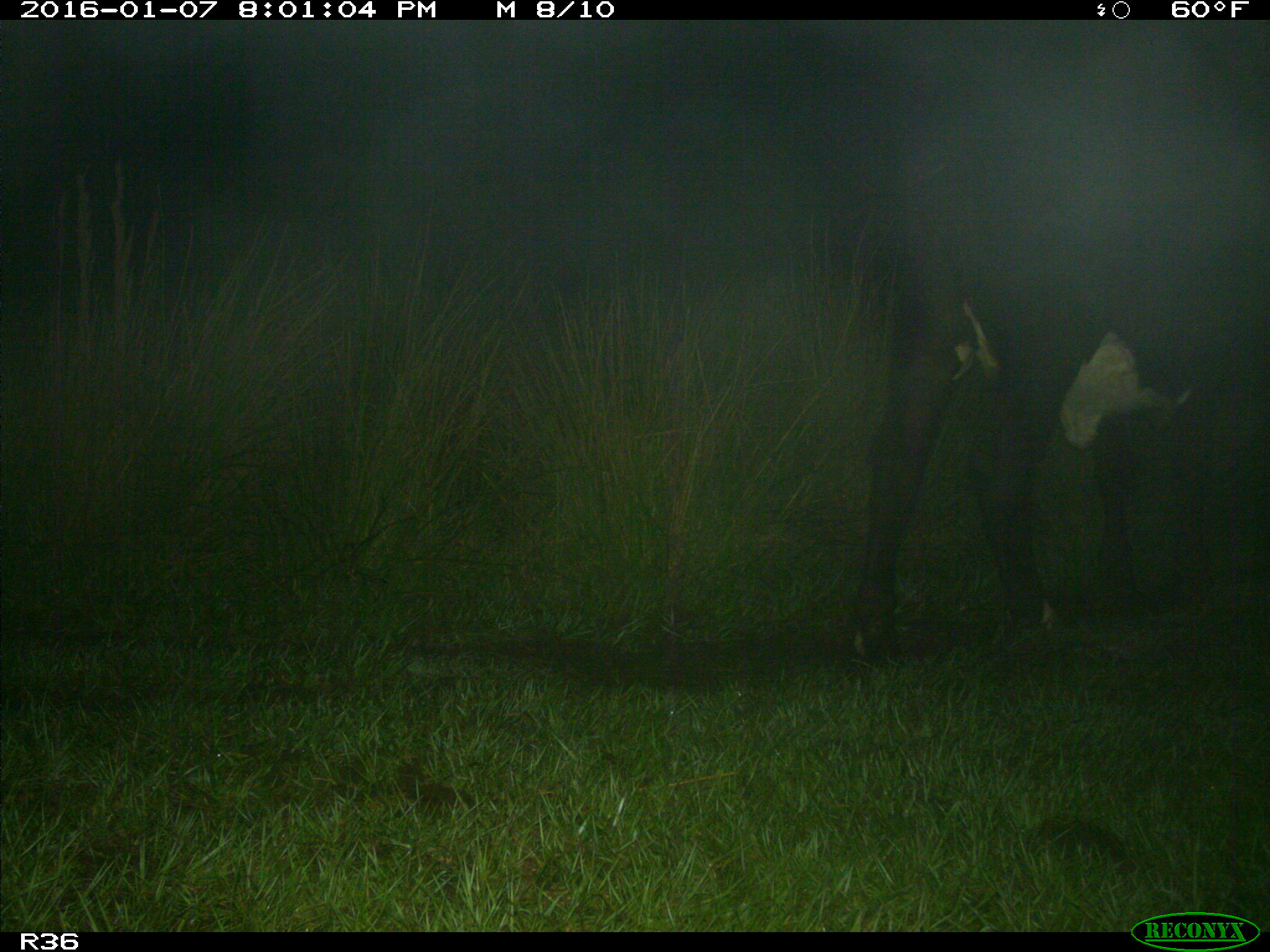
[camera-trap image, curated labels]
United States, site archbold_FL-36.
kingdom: Animalia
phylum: Chordata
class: Mammalia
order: Artiodactyla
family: Bovidae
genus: Bos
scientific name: Bos taurus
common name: domestic cow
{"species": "Bos taurus (domestic cow)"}